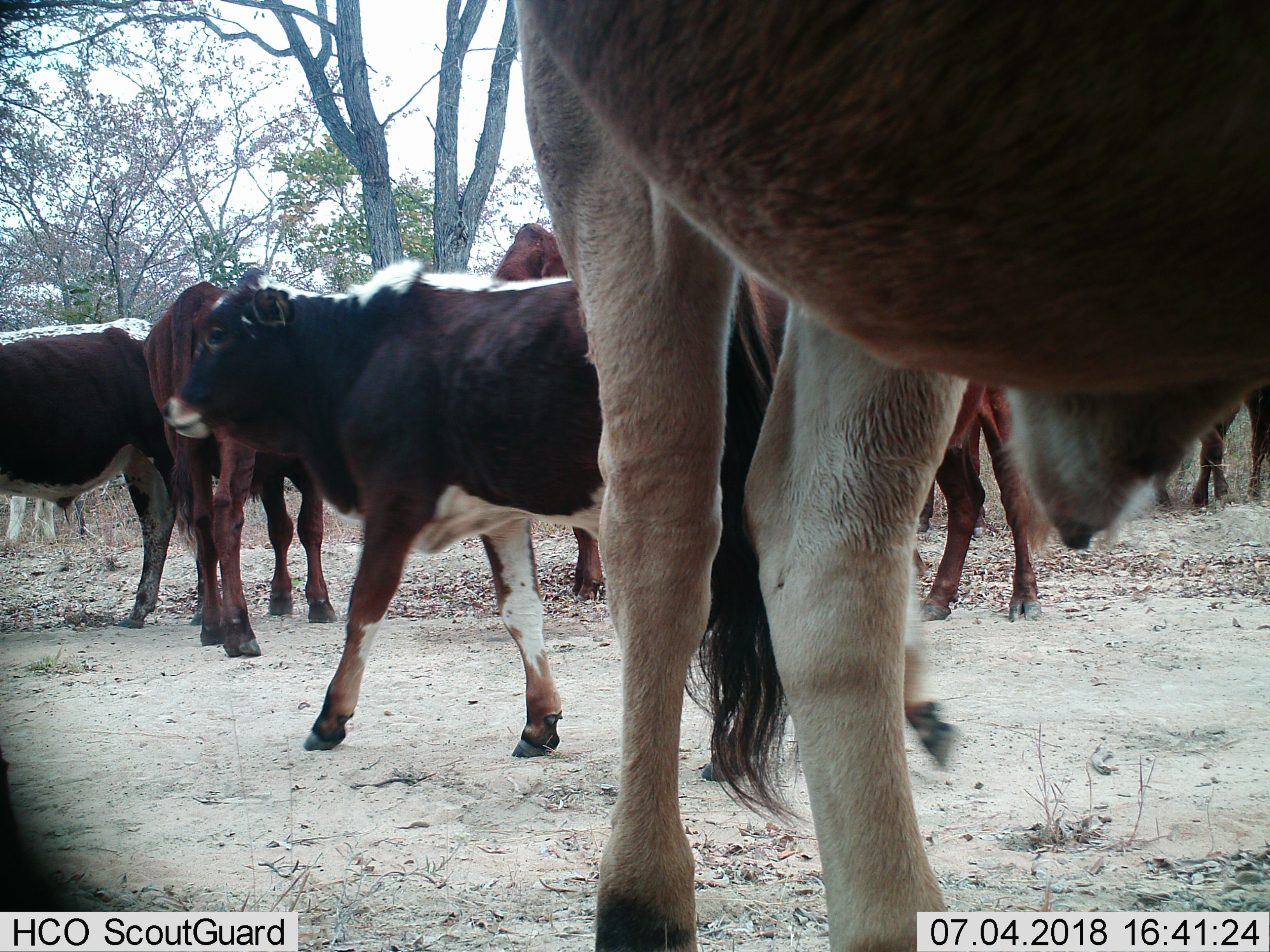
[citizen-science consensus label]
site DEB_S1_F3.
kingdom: Animalia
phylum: Chordata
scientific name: Vertebrata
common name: domestic animal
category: domesticanimal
Domesticanimal (domestic animal) (Vertebrata), count 9. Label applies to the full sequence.